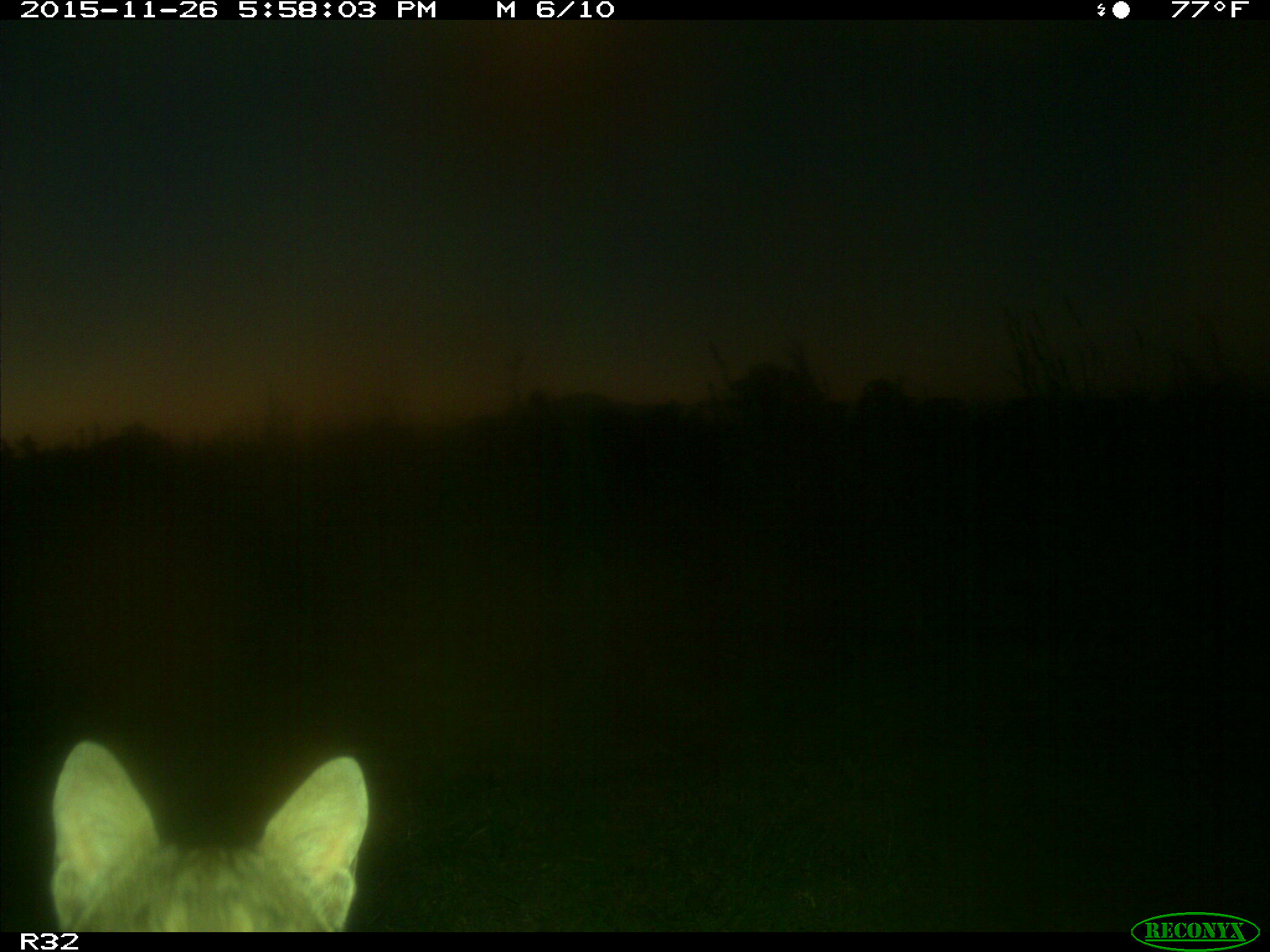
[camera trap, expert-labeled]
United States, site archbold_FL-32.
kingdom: Animalia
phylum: Chordata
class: Mammalia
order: Carnivora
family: Felidae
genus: Lynx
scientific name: Lynx rufus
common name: bobcat